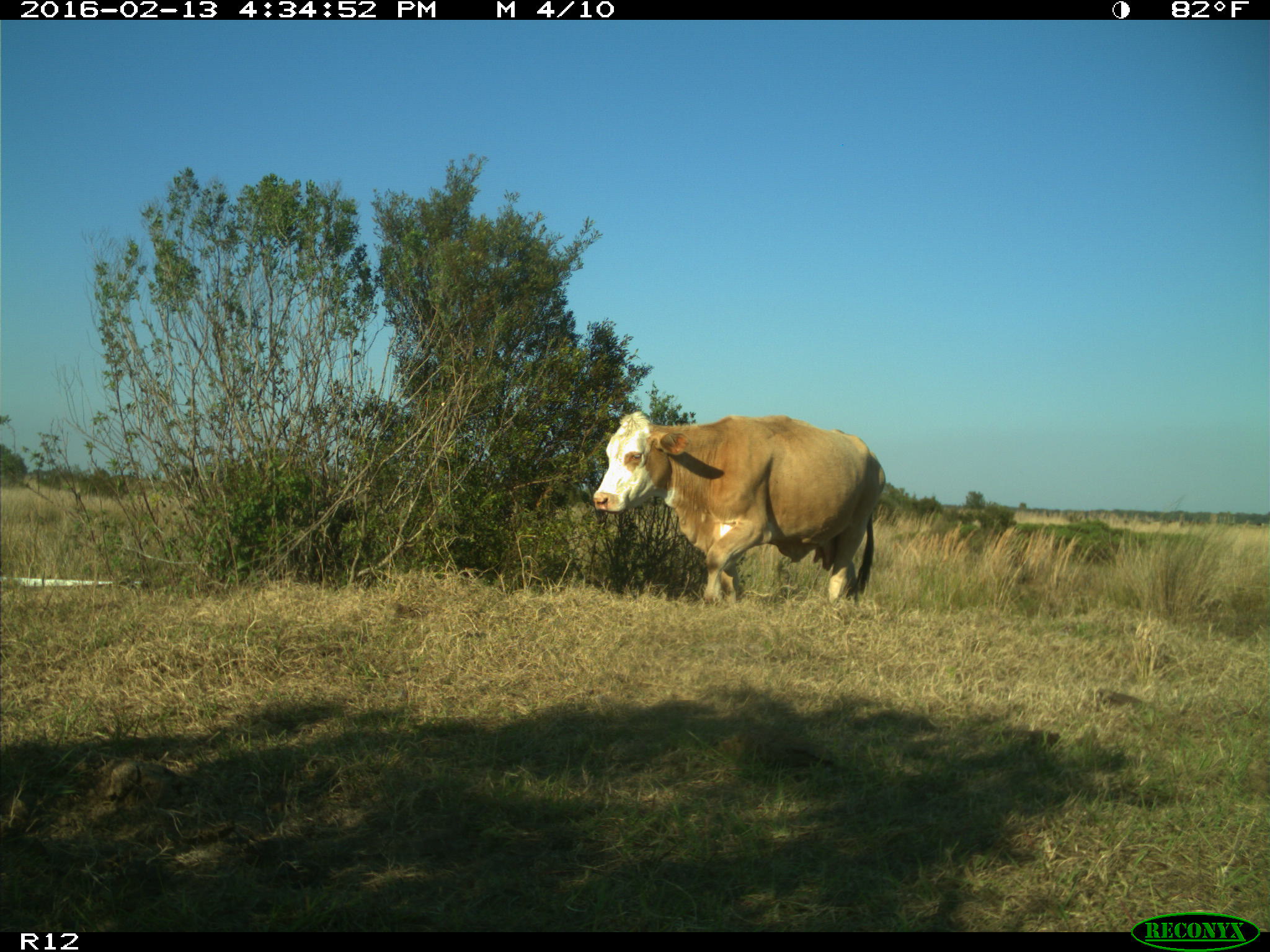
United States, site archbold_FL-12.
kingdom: Animalia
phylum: Chordata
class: Mammalia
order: Artiodactyla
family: Bovidae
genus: Bos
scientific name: Bos taurus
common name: domestic cow